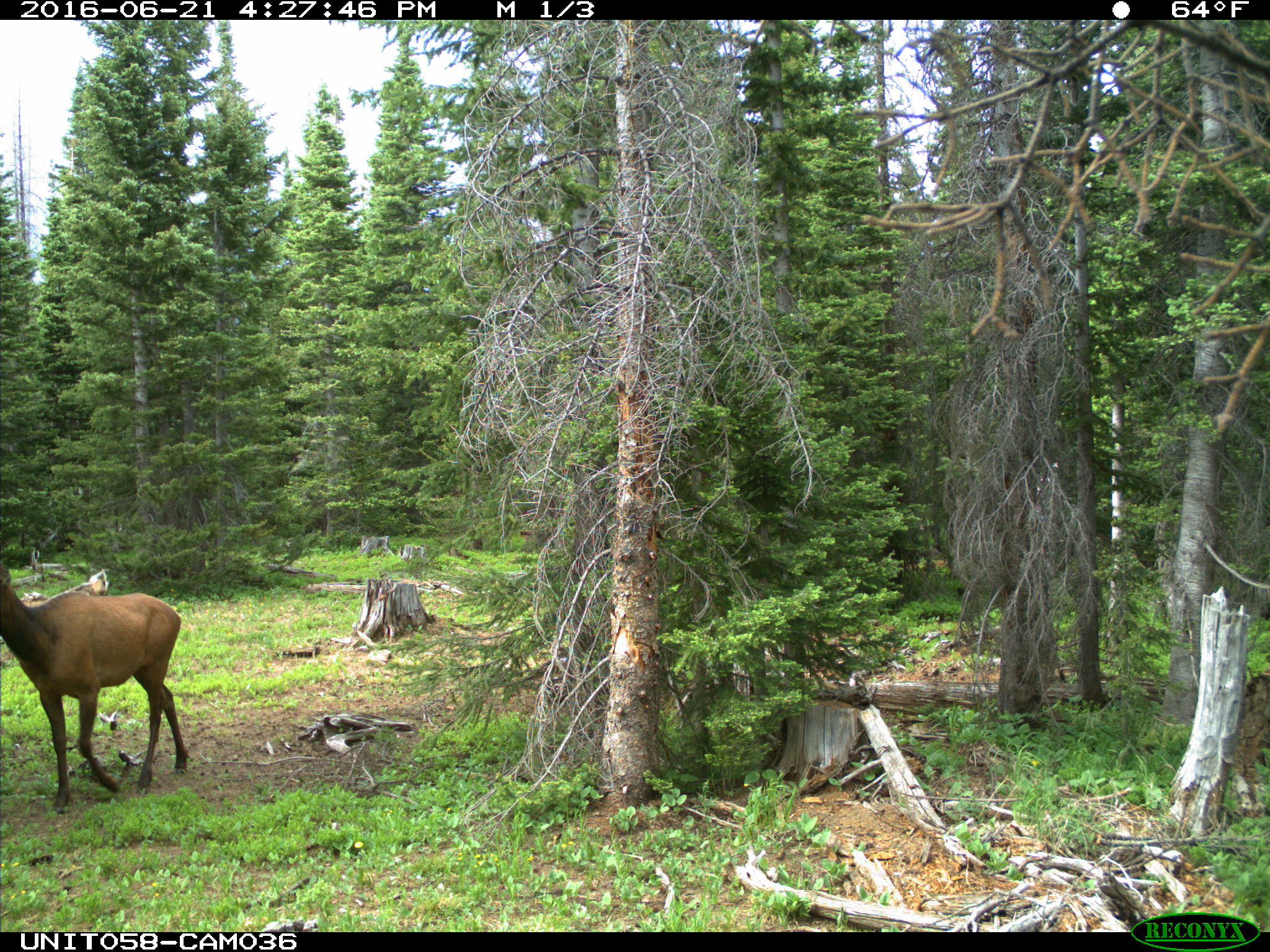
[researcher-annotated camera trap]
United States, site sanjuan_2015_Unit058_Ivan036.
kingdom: Animalia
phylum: Chordata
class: Mammalia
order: Artiodactyla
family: Cervidae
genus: Cervus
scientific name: Cervus elaphus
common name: red deer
Cervus elaphus (red deer).